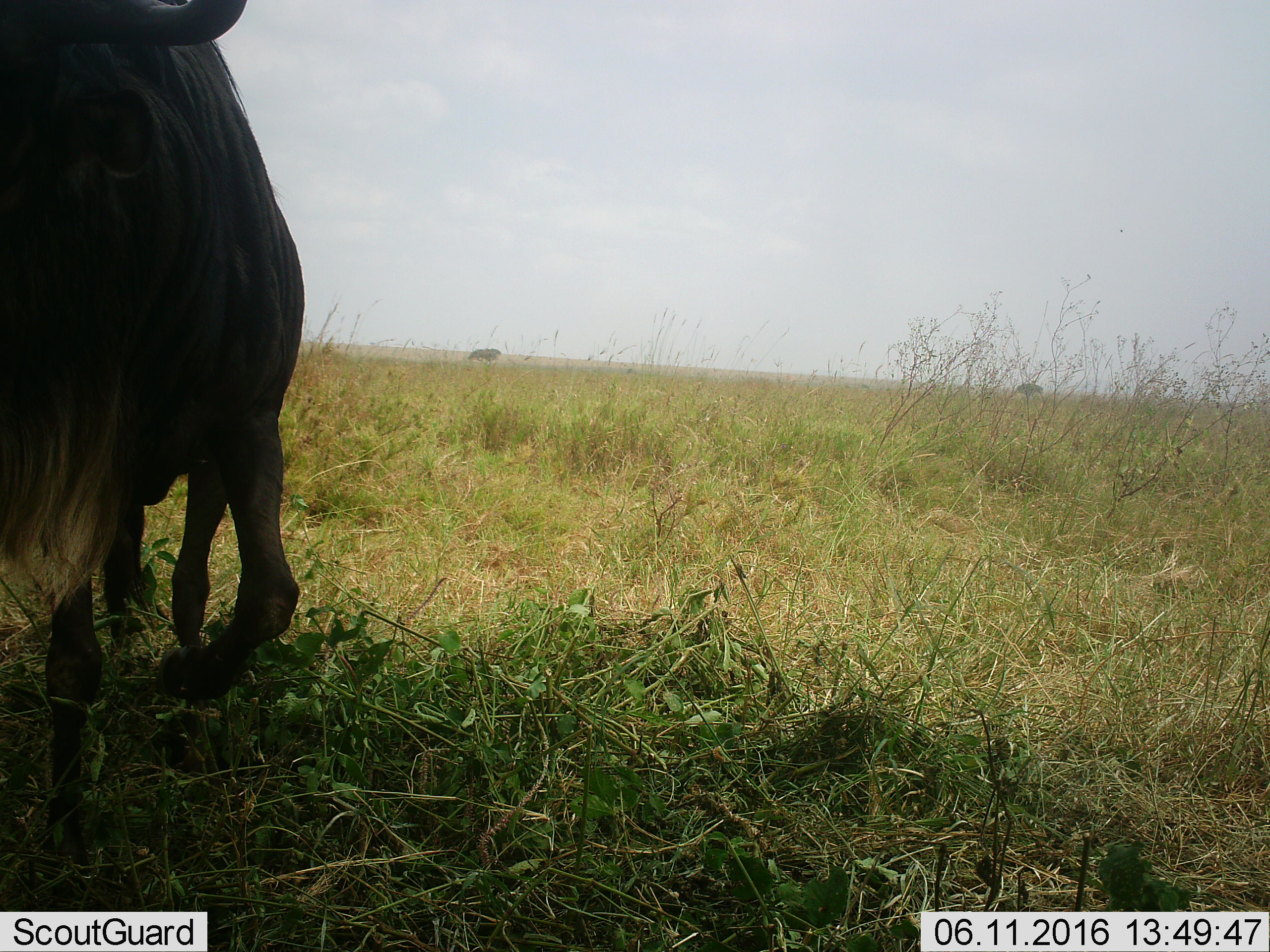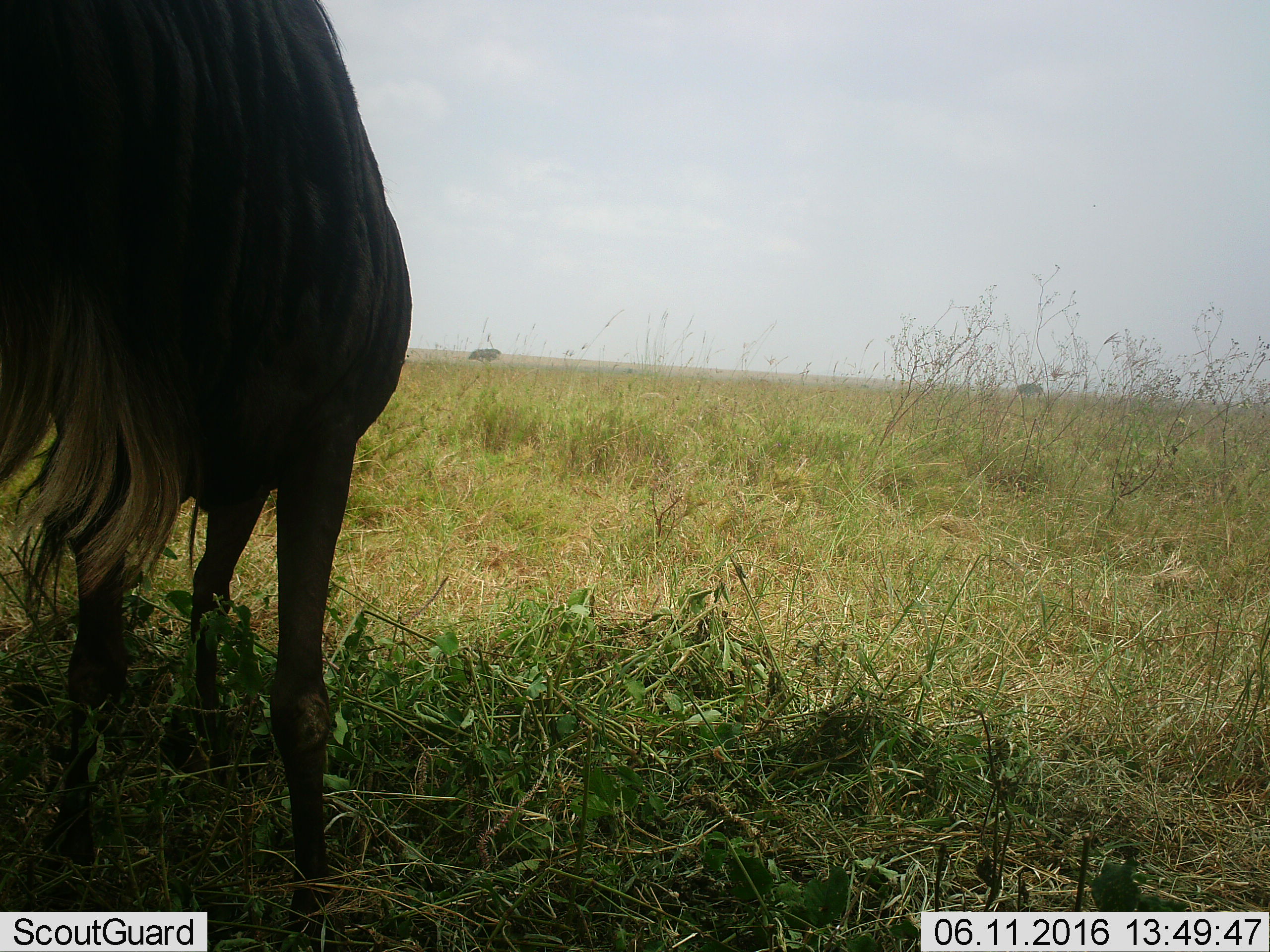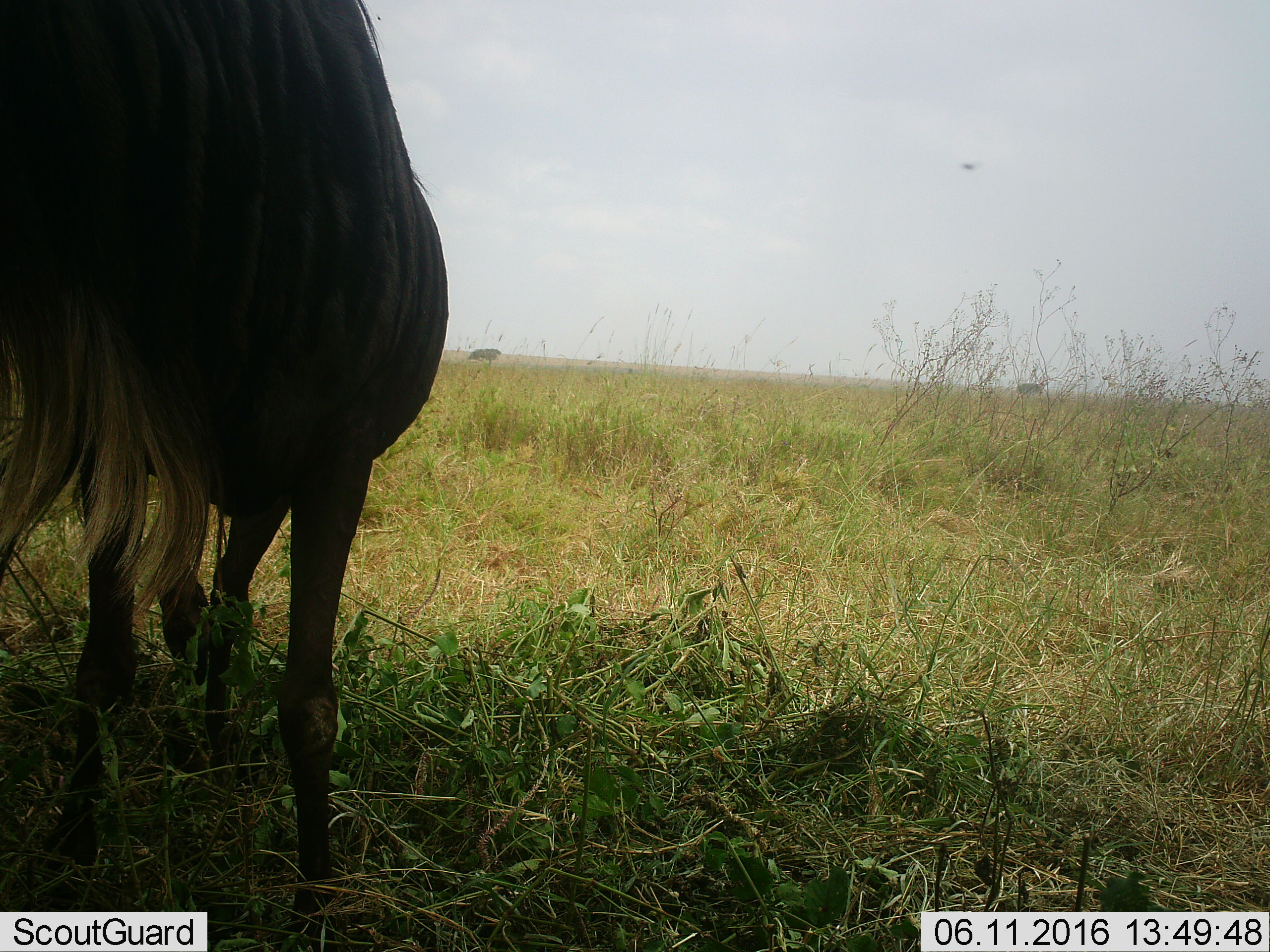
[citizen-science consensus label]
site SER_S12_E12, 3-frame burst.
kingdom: Animalia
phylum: Chordata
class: Mammalia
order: Artiodactyla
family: Bovidae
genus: Connochaetes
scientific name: Connochaetes taurinus taurinus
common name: blue wildebeest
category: wildebeestblue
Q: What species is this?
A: Wildebeestblue (blue wildebeest) (Connochaetes taurinus taurinus).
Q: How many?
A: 1.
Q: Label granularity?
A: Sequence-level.